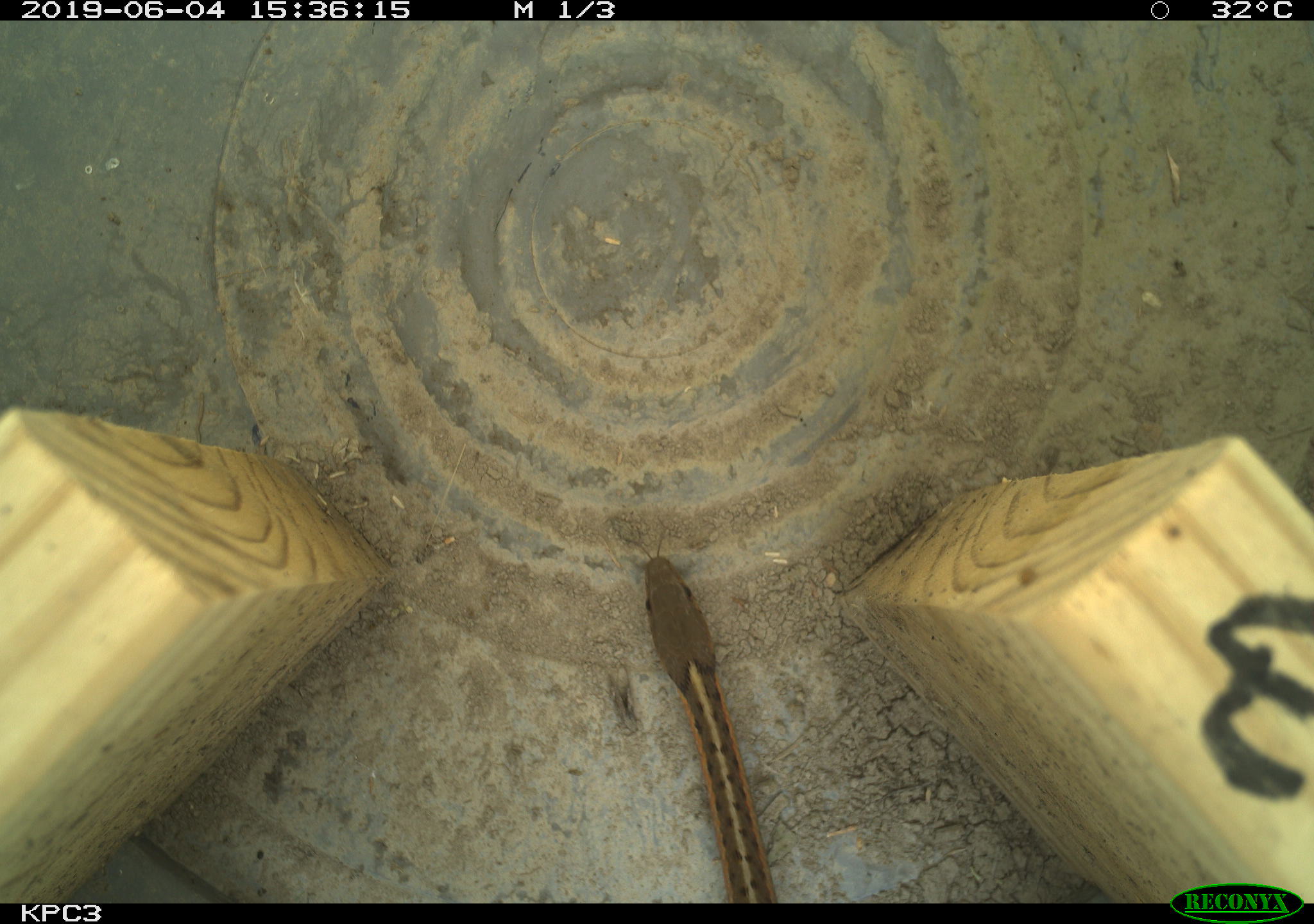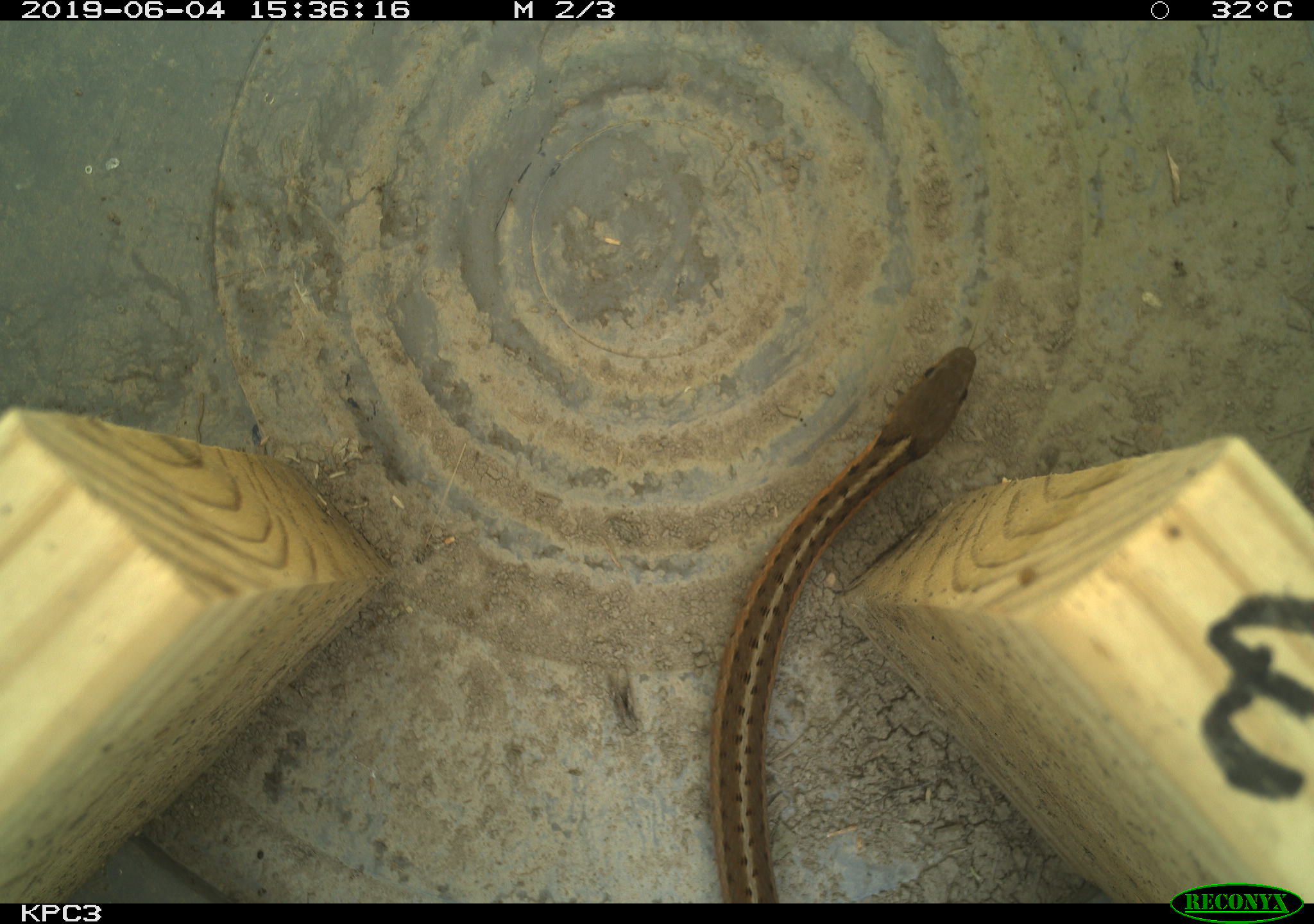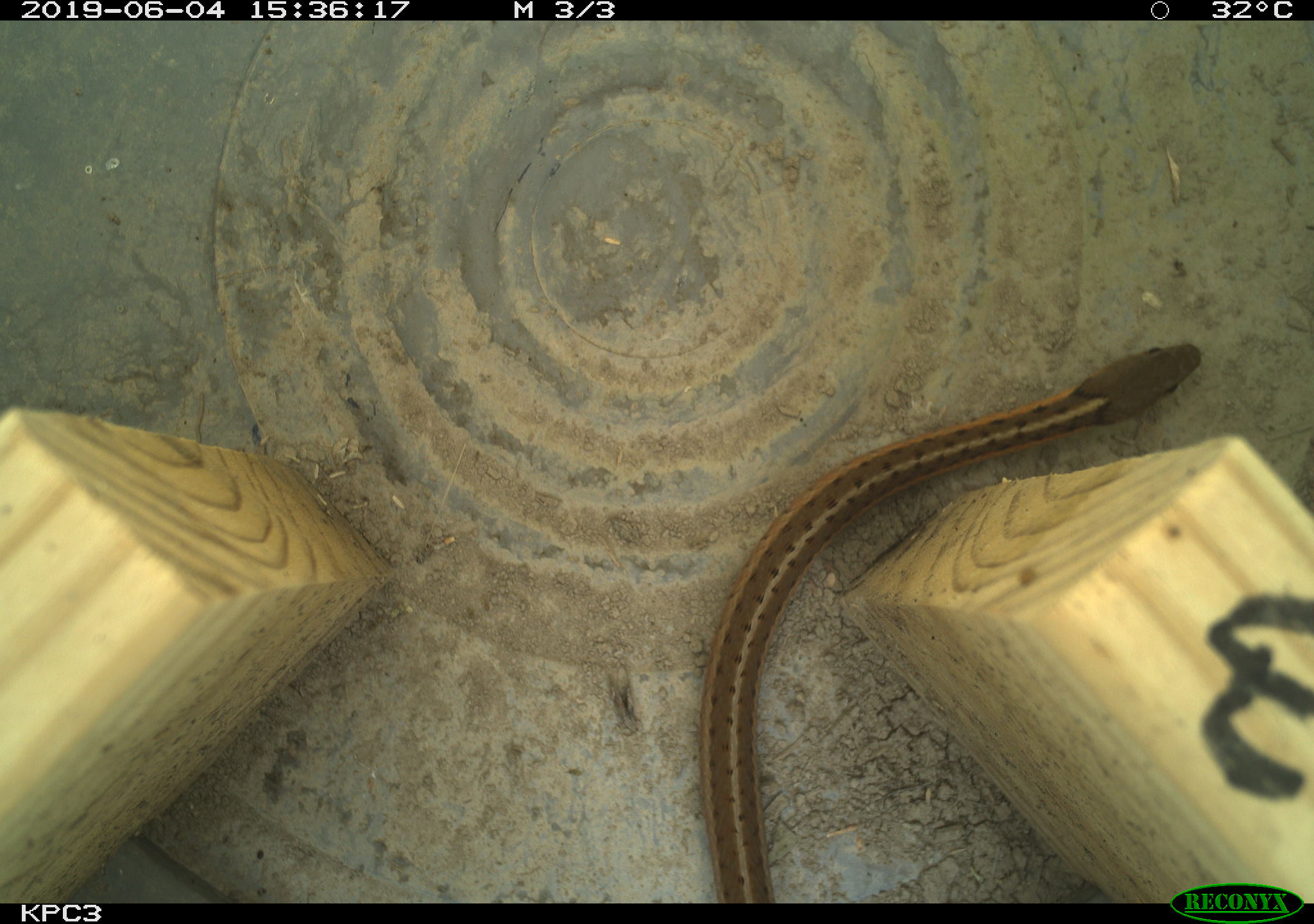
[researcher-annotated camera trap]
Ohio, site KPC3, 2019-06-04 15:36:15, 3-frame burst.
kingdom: Animalia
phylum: Chordata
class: Reptilia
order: Squamata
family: Colubridae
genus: Thamnophis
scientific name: Thamnophis sirtalis sirtalis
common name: eastern gartersnake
Eastern gartersnake (Thamnophis sirtalis sirtalis).